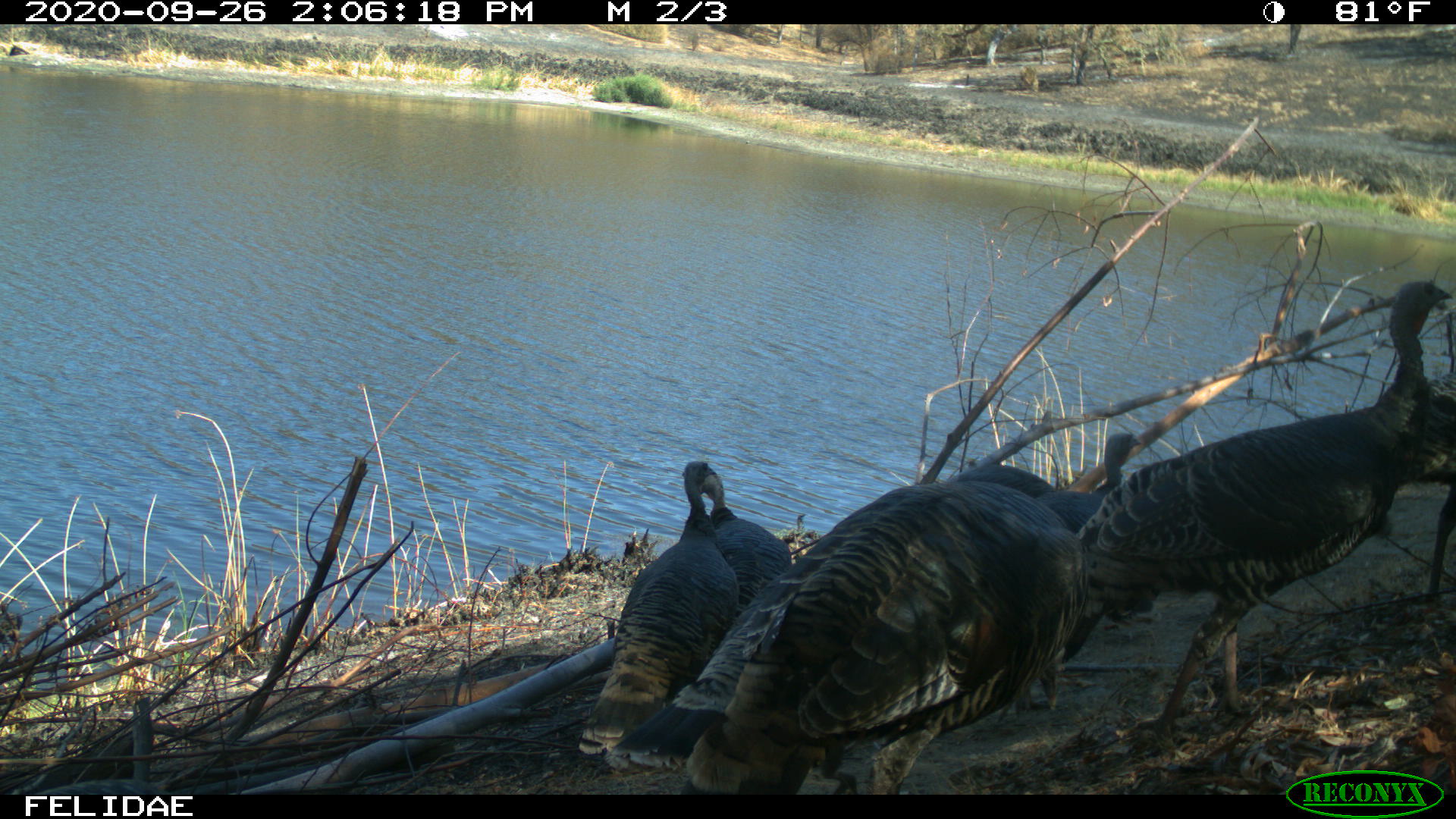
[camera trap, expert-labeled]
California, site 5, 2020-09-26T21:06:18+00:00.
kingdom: Animalia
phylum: Chordata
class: Aves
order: Galliformes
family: Phasianidae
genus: Meleagris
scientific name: Meleagris gallopavo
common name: turkey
Turkey (Meleagris gallopavo).